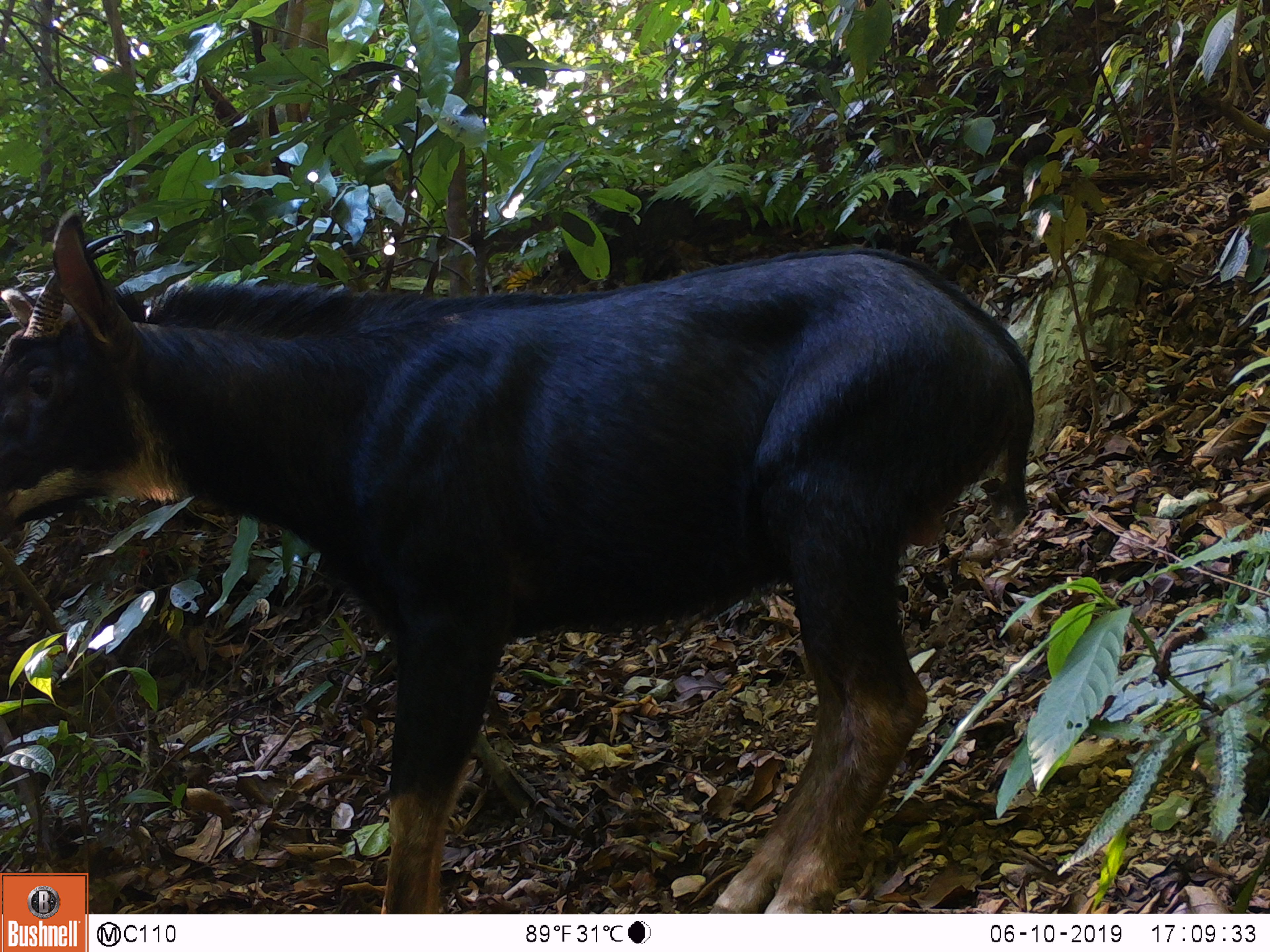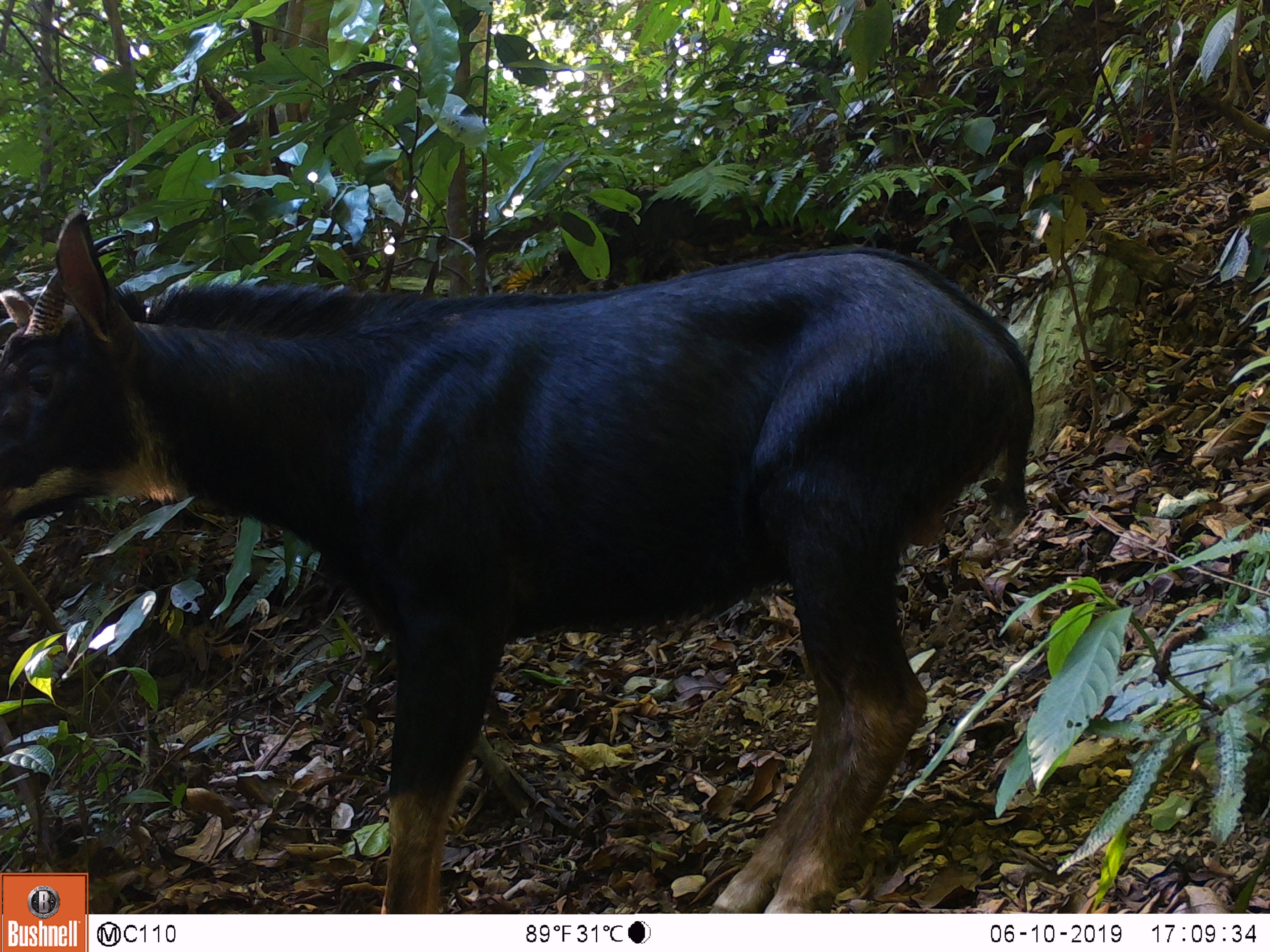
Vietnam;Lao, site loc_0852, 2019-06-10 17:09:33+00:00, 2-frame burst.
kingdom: Animalia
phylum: Chordata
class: Mammalia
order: Artiodactyla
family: Bovidae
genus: Capricornis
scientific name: Capricornis sumatraensis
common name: chinese serow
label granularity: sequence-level